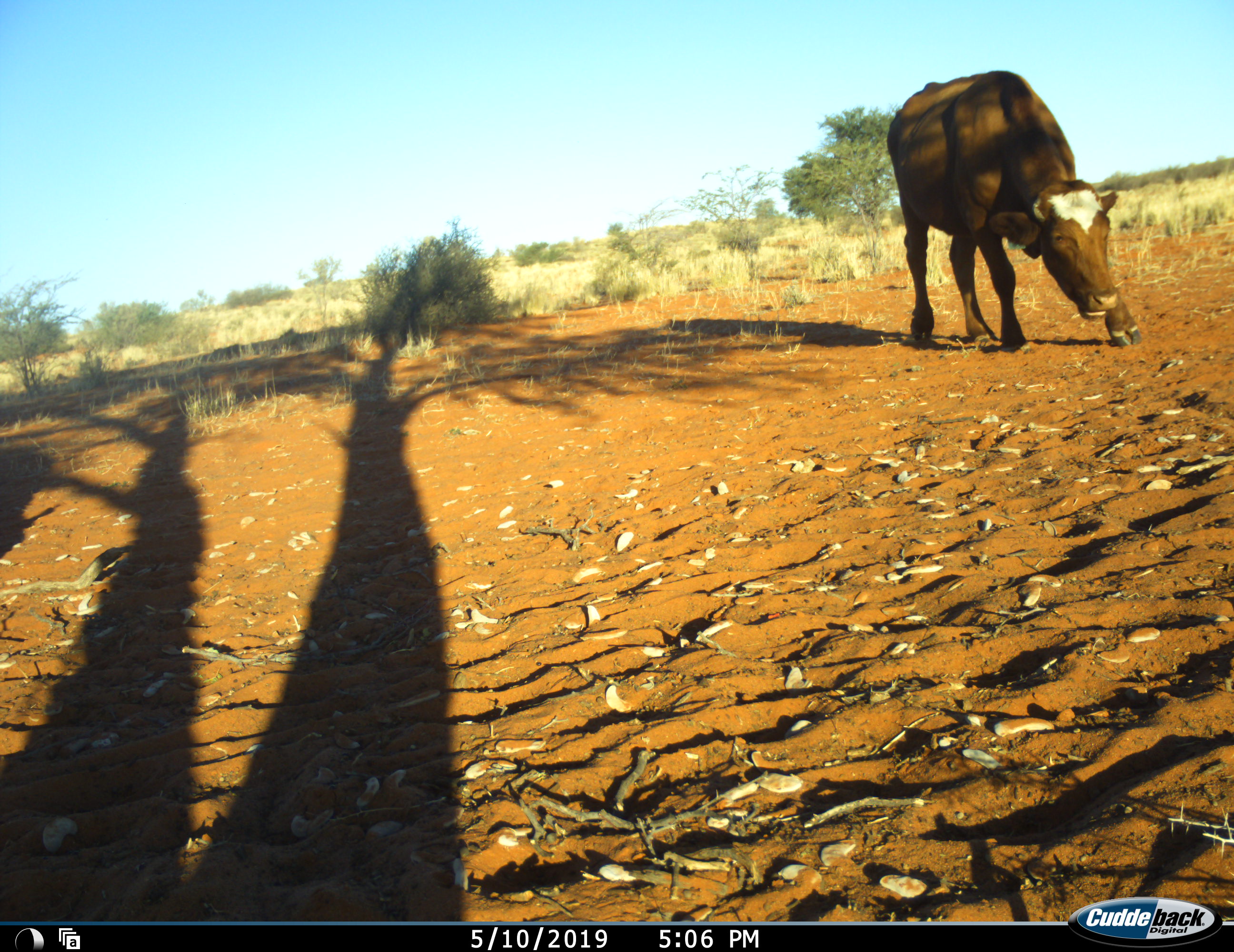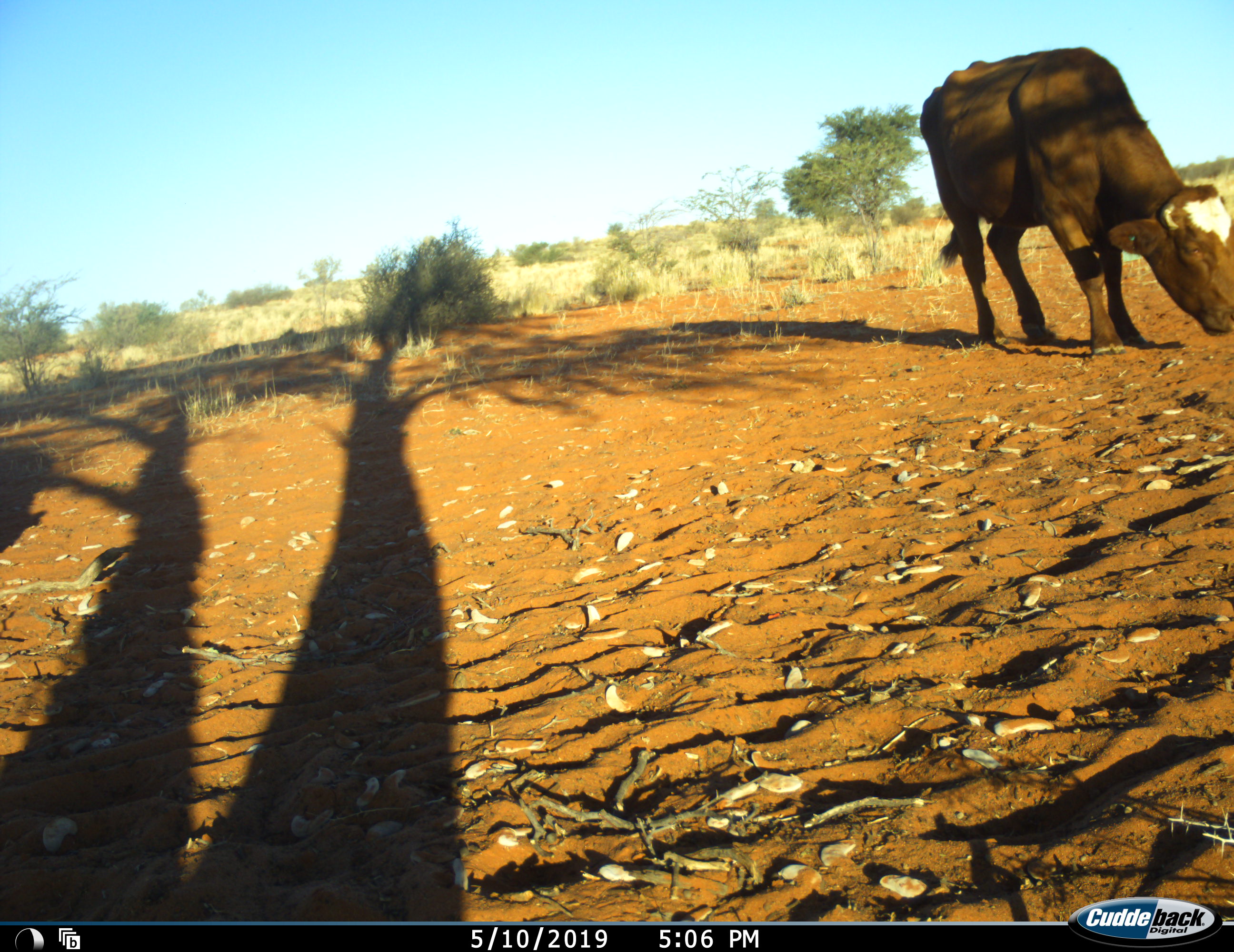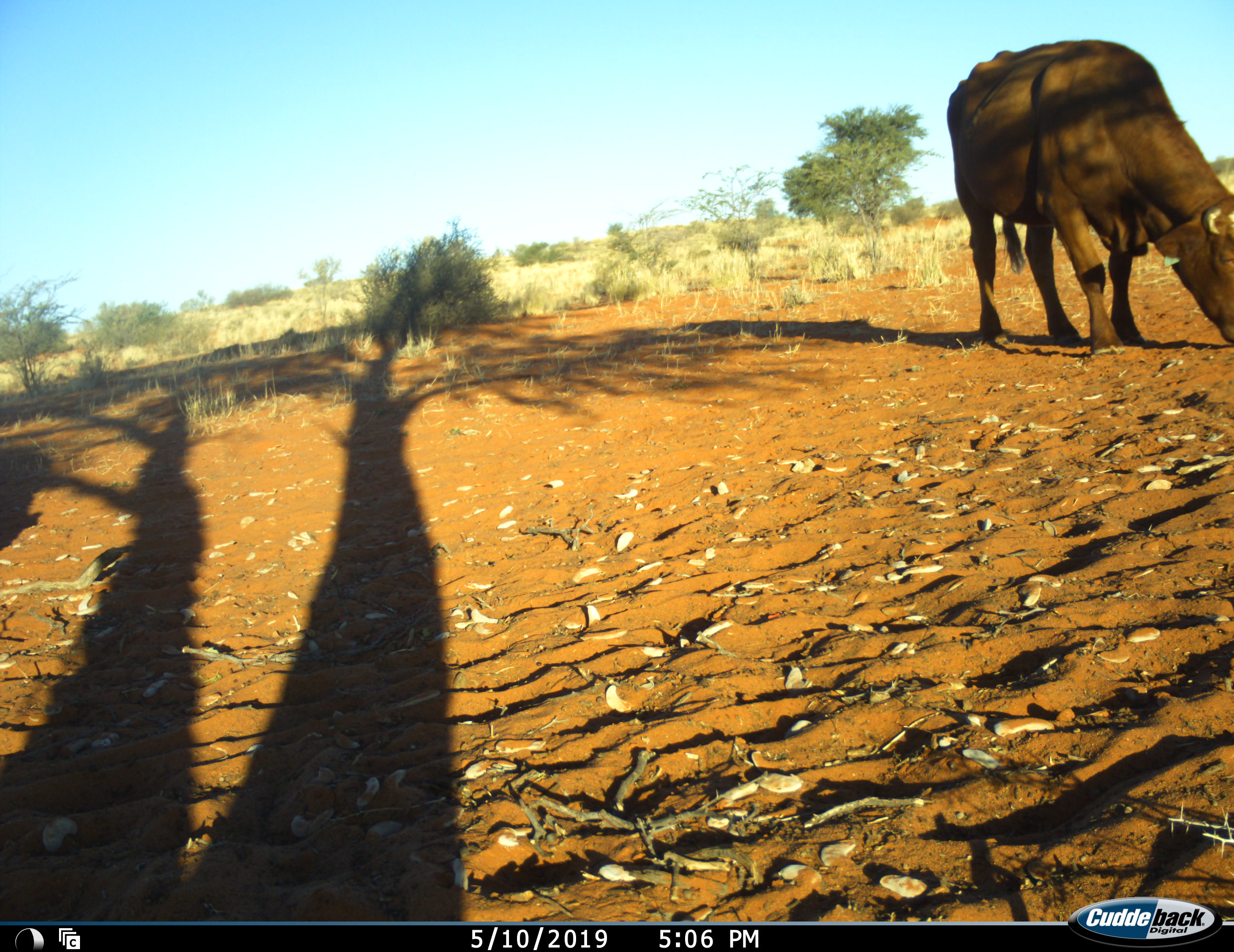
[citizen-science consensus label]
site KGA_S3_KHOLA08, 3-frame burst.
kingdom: Animalia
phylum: Chordata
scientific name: Vertebrata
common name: domestic animal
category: domesticanimal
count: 1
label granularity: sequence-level